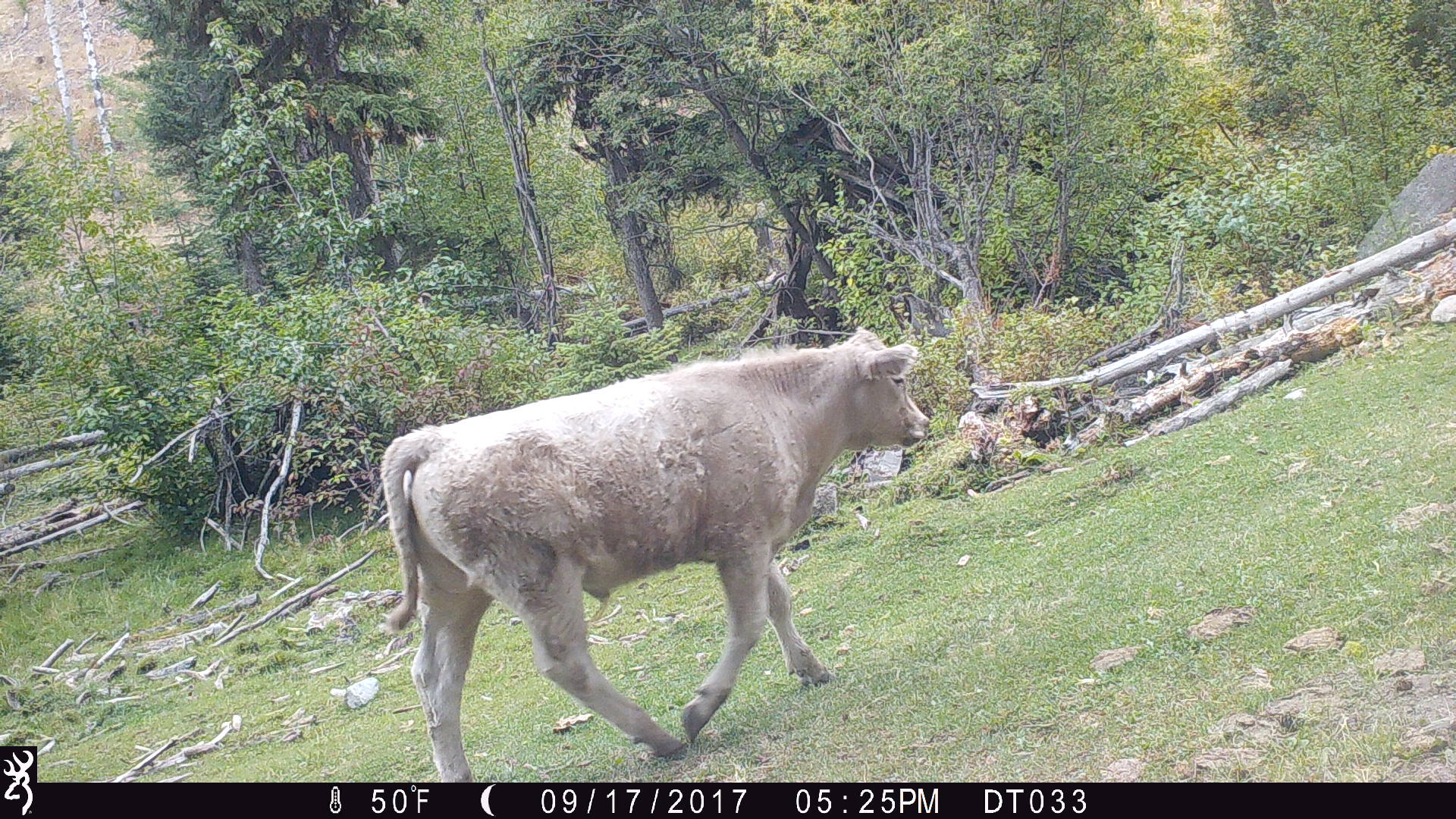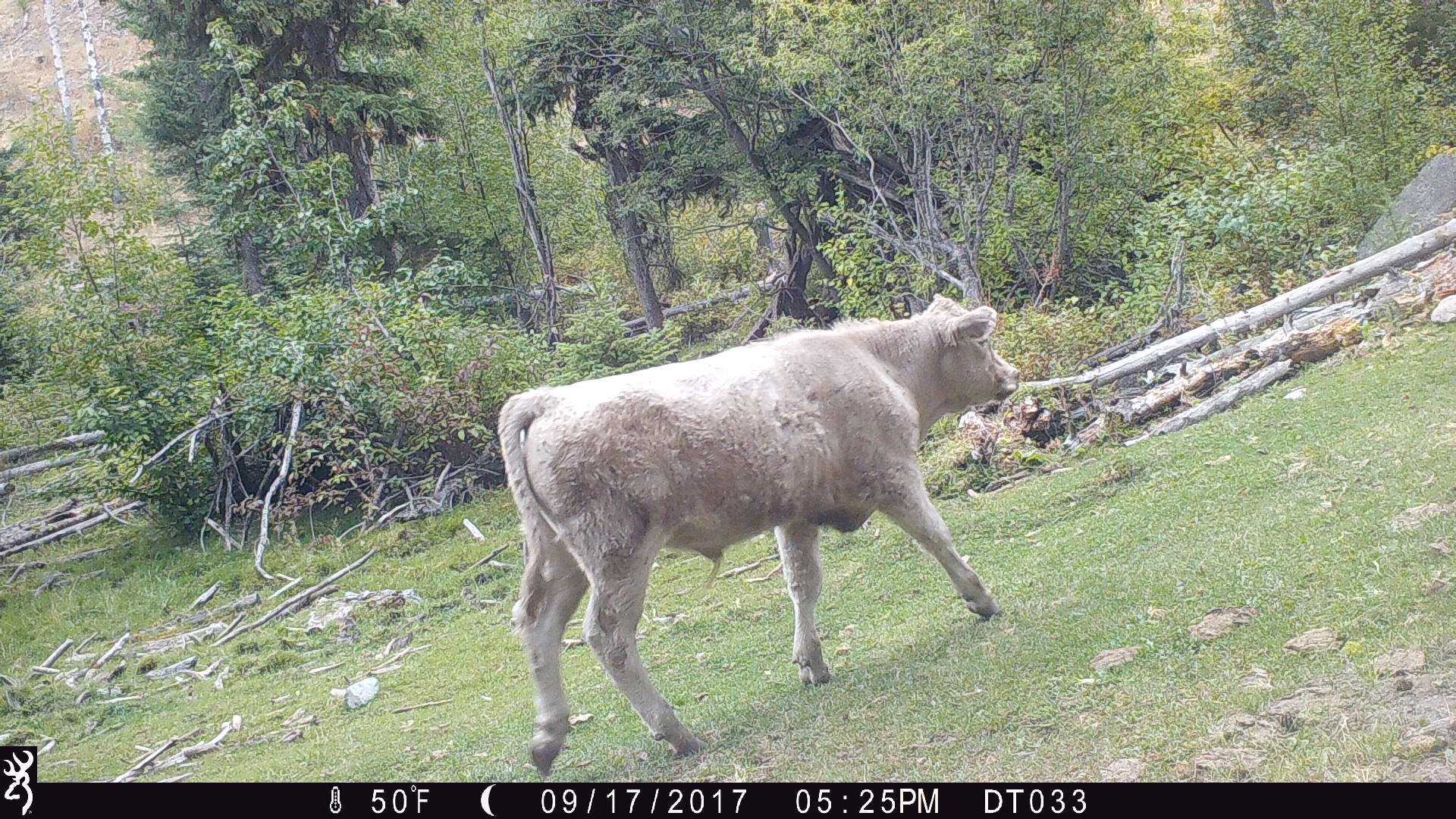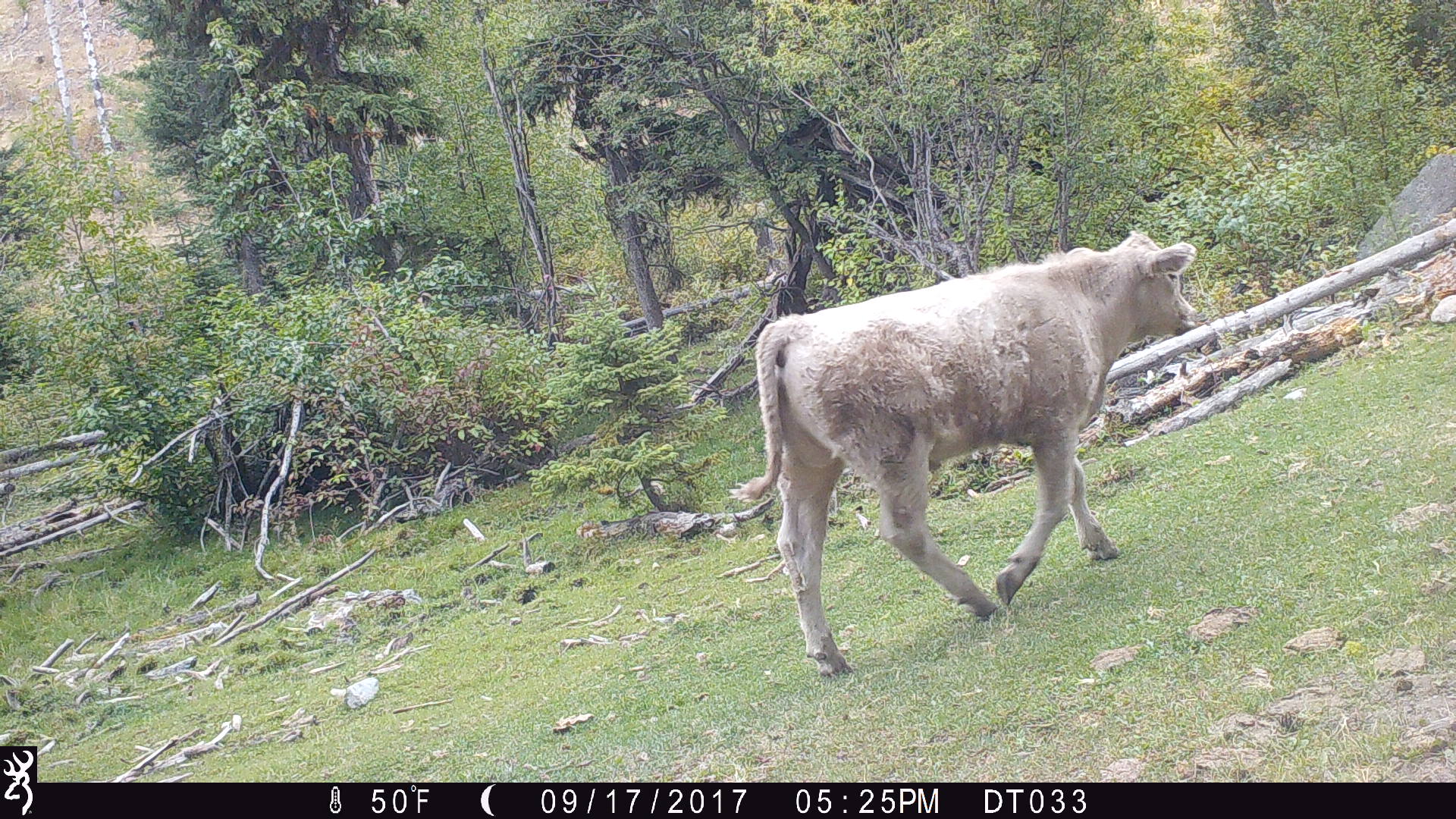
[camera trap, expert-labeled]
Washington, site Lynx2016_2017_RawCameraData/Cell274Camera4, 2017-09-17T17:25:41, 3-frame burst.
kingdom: Animalia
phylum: Chordata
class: Mammalia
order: Artiodactyla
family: Bovidae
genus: Bos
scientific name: Bos taurus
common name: domestic cattle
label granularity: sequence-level